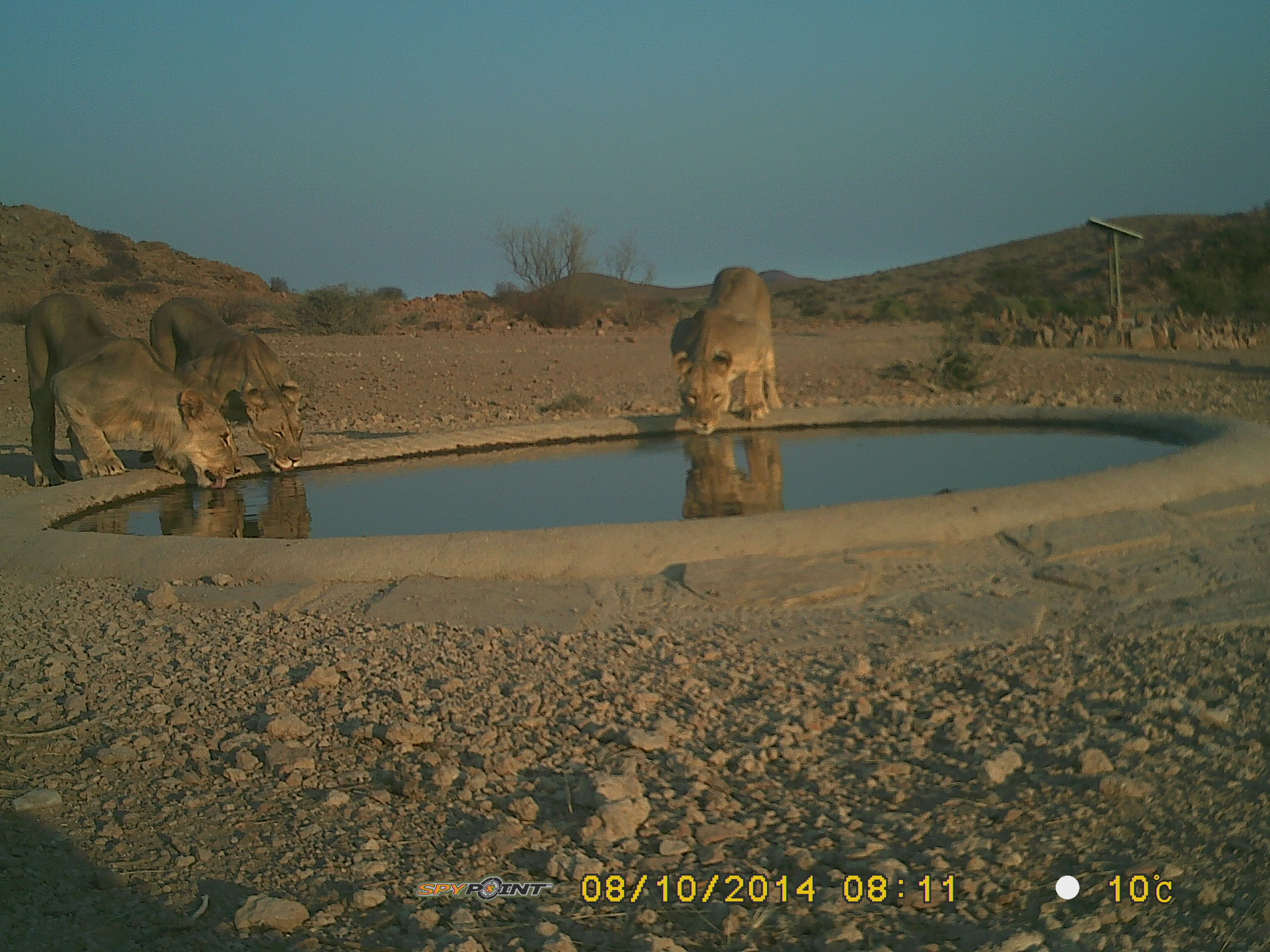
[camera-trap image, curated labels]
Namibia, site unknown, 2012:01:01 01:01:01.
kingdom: Animalia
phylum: Chordata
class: Mammalia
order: Carnivora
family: Felidae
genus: Panthera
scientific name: Panthera leo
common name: lion